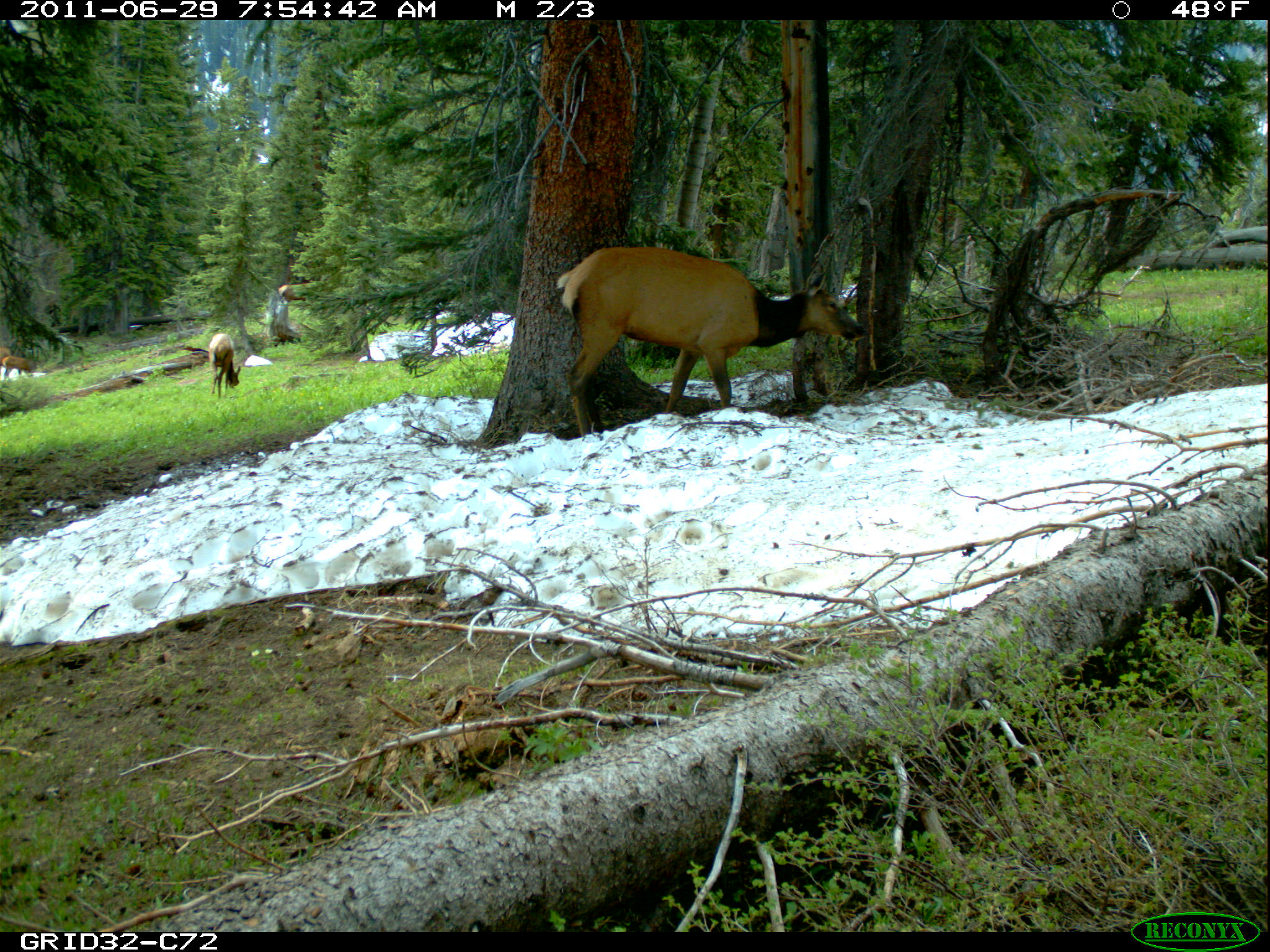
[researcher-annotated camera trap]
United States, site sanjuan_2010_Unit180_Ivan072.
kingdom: Animalia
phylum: Chordata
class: Mammalia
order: Artiodactyla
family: Cervidae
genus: Cervus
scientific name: Cervus elaphus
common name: red deer